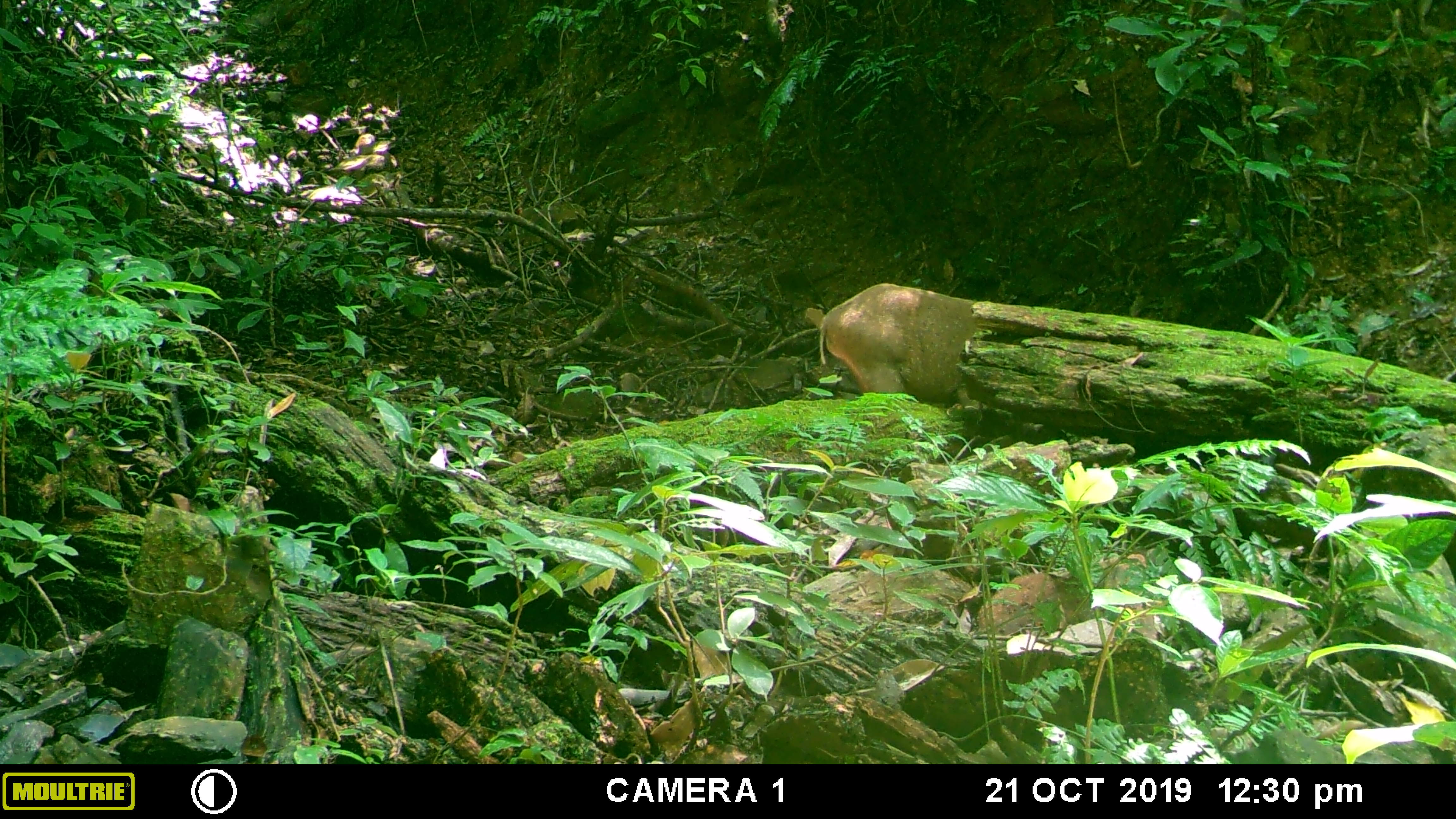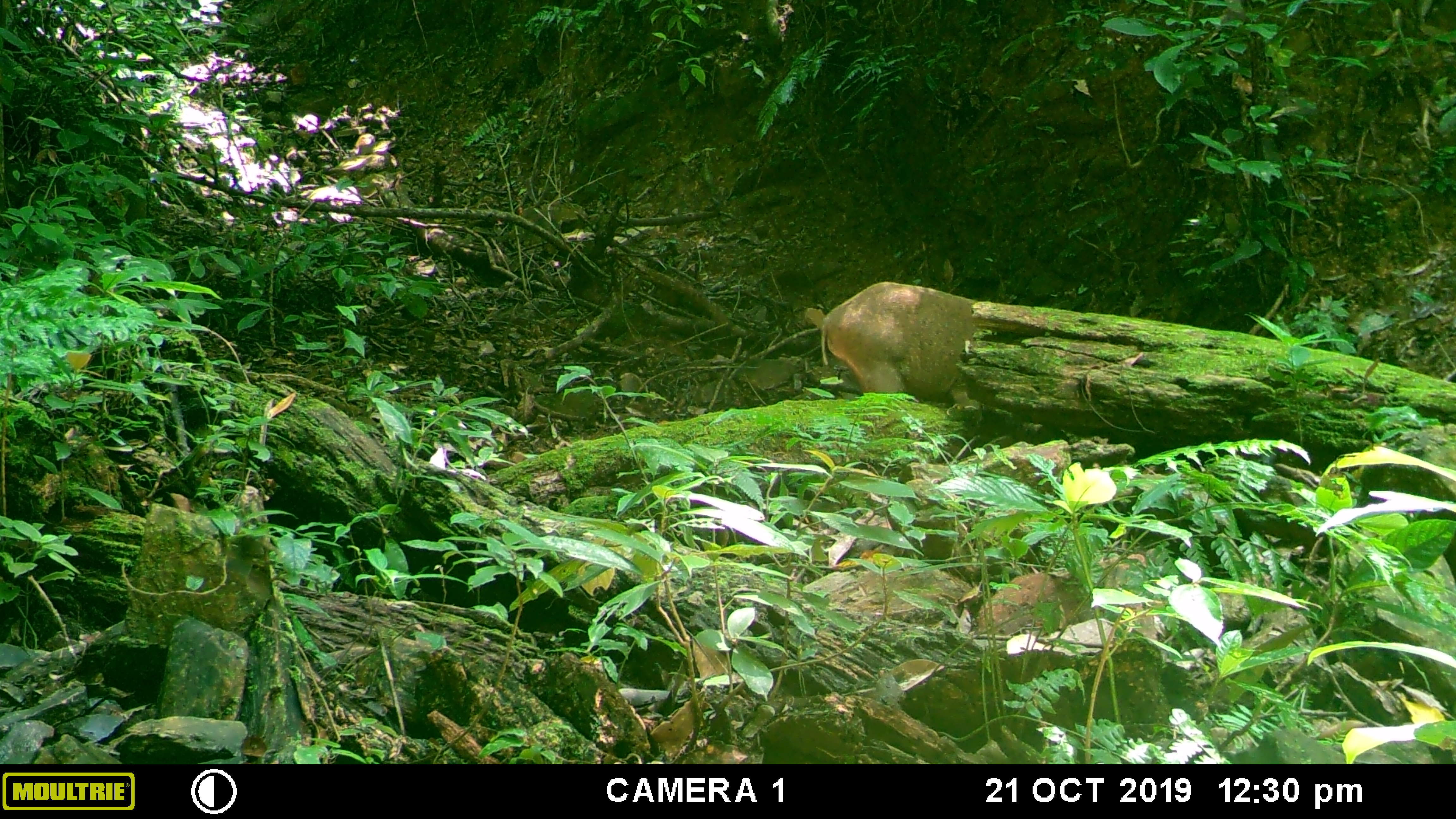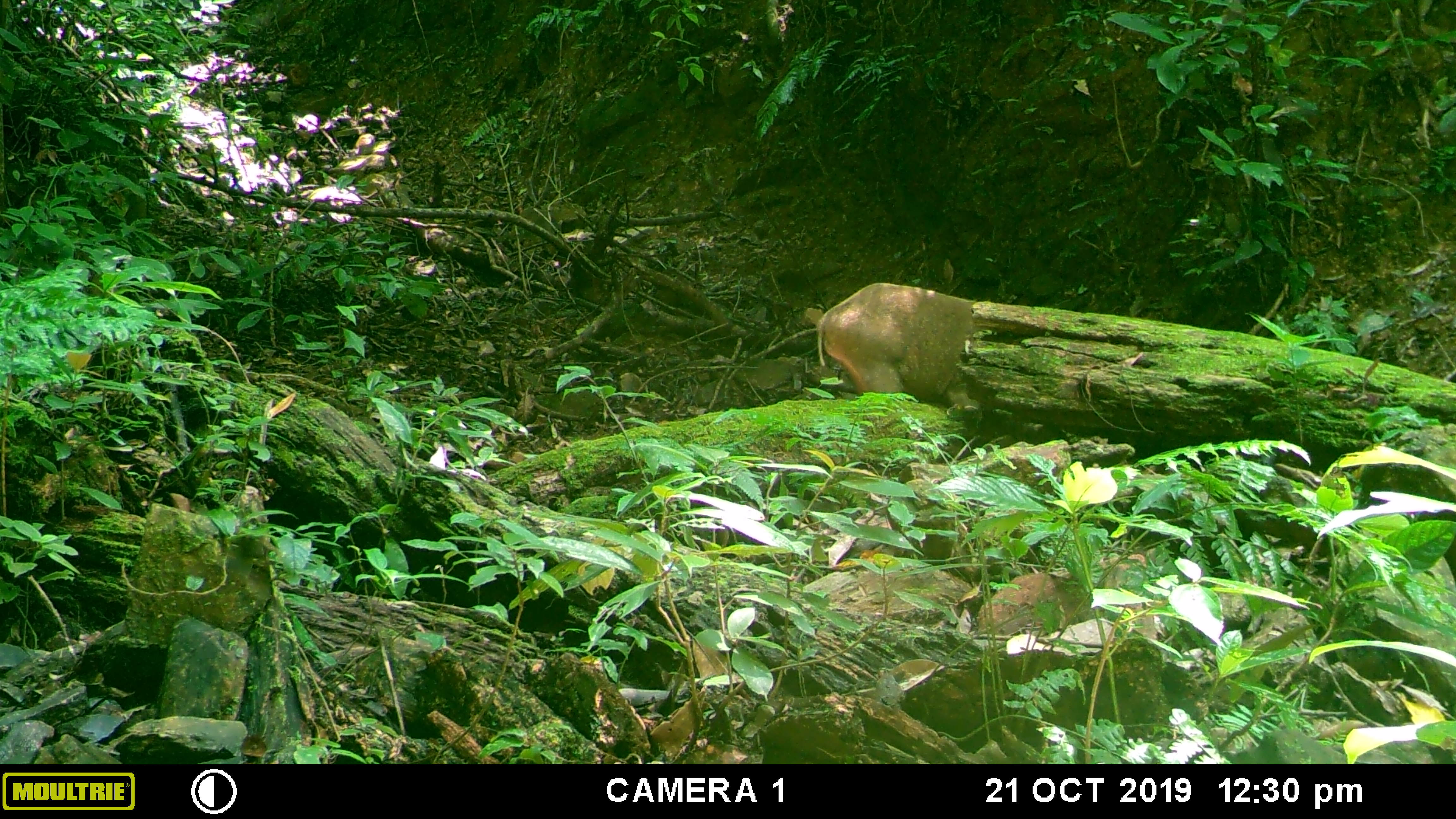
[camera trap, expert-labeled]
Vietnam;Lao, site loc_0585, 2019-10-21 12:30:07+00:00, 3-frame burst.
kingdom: Animalia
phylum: Chordata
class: Mammalia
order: Artiodactyla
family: Suidae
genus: Sus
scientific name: Sus scrofa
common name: eurasian wild pig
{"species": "eurasian wild pig (Sus scrofa)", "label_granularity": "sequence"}